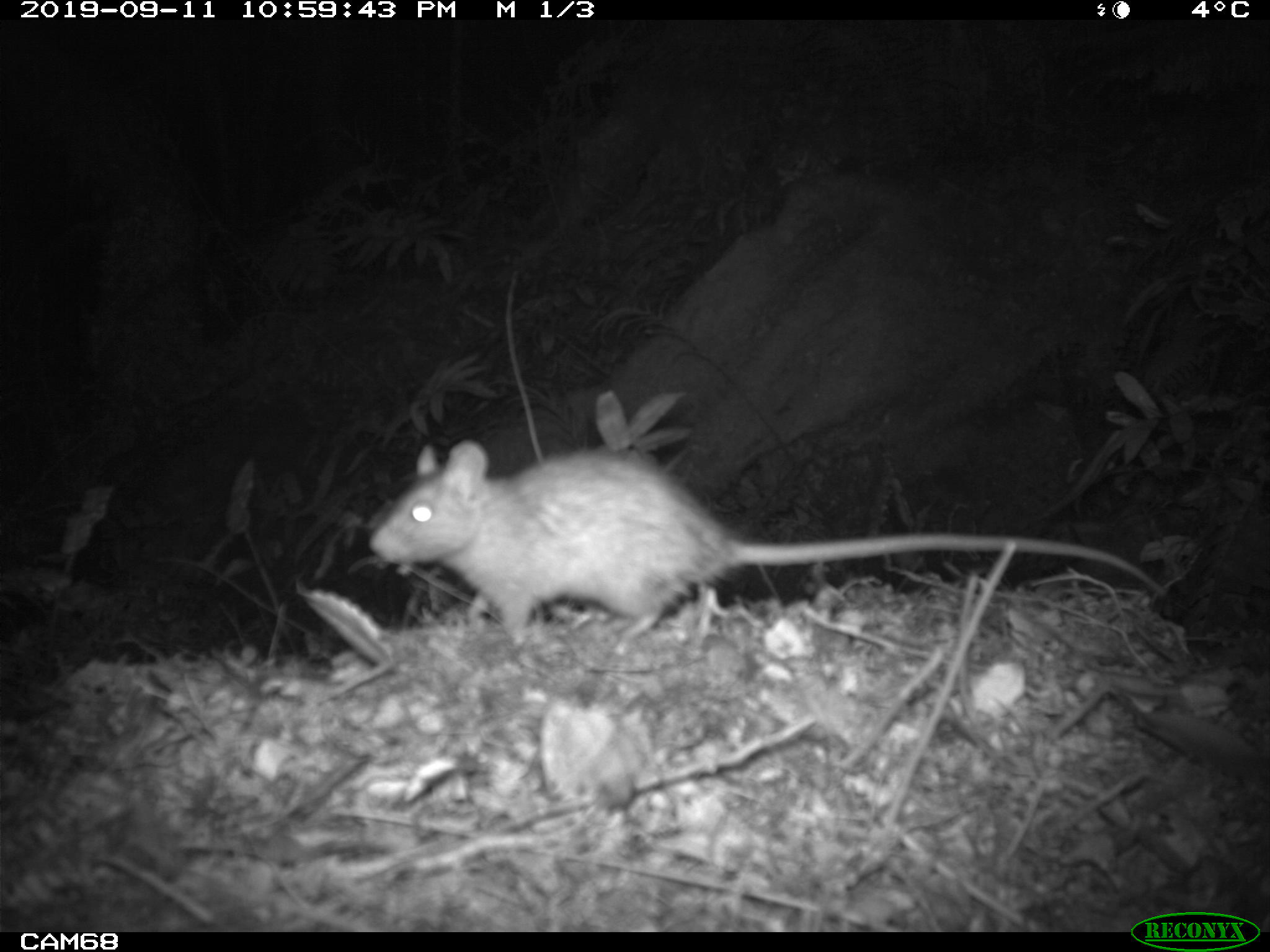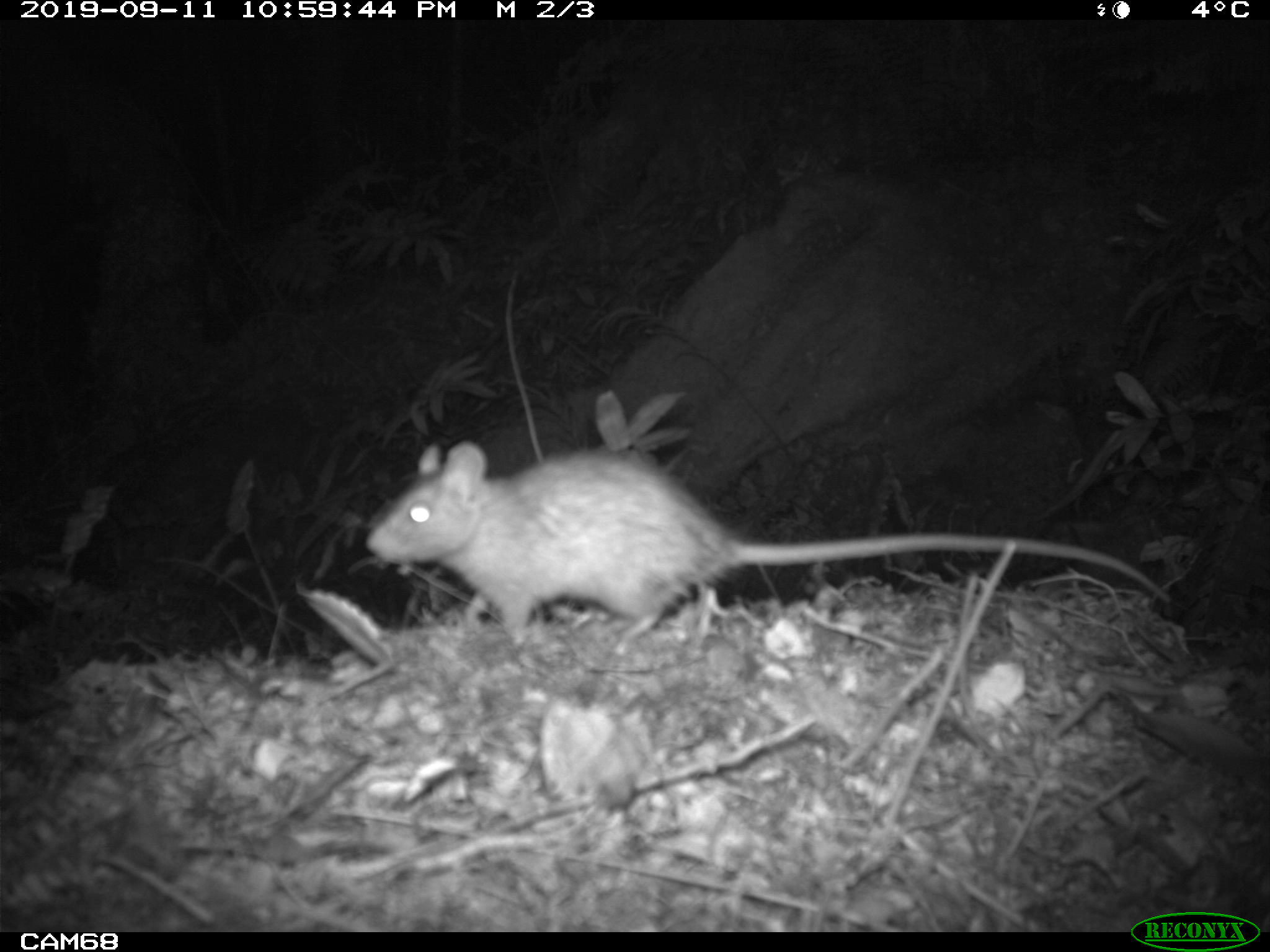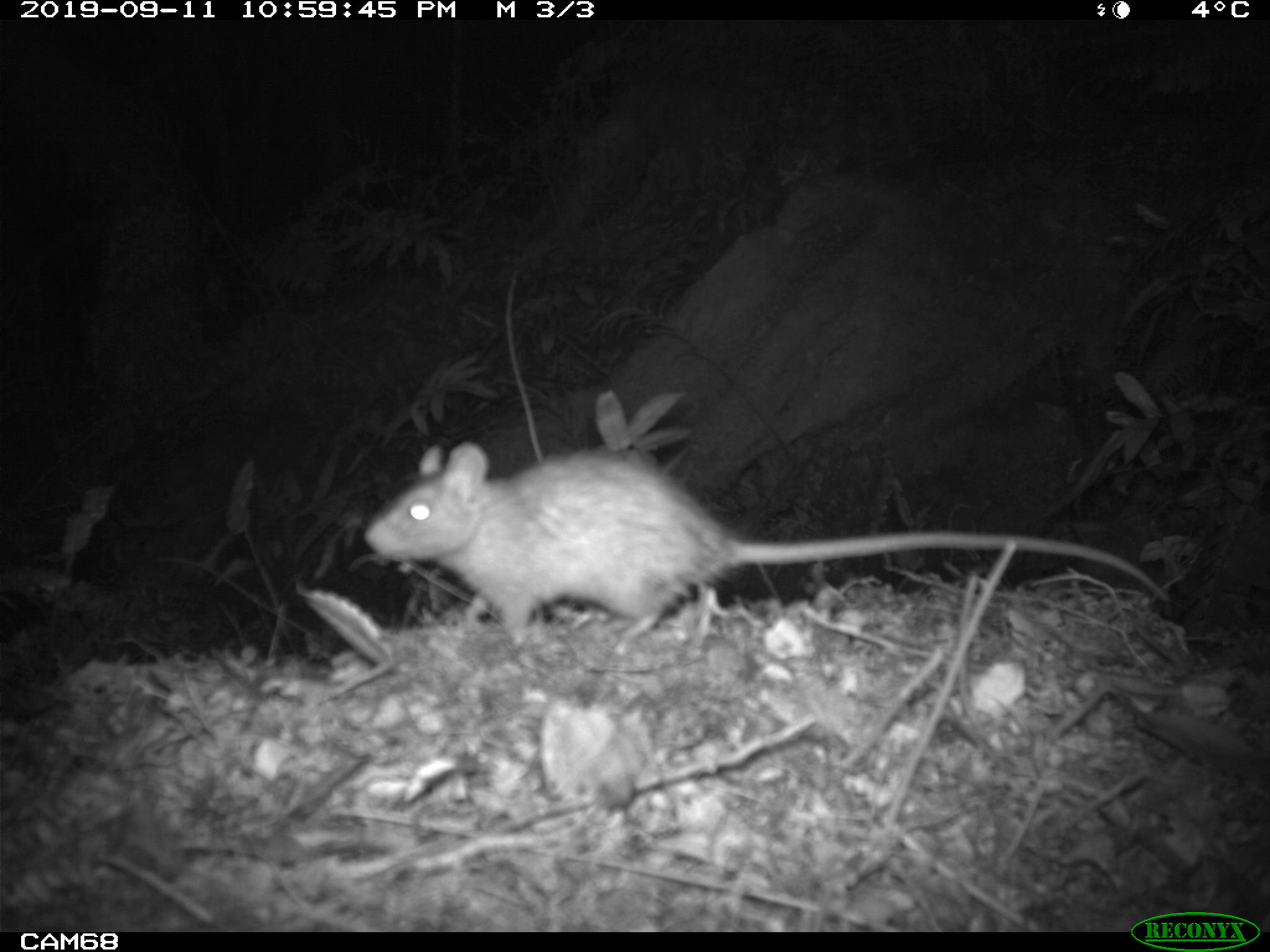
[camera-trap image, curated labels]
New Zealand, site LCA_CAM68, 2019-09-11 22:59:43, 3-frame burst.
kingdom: Animalia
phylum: Chordata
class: Mammalia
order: Rodentia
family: Muridae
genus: Rattus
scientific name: Rattus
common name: rat